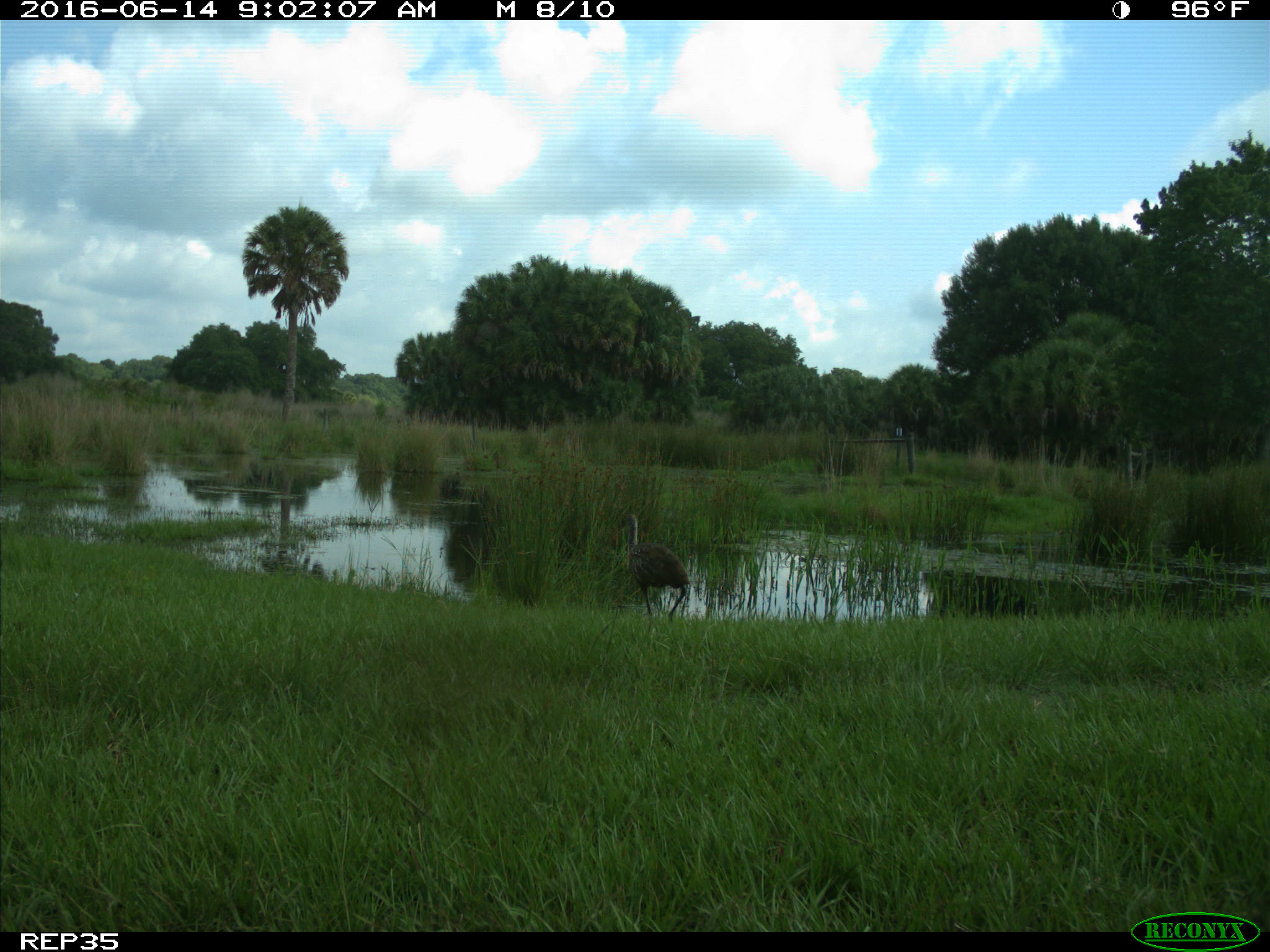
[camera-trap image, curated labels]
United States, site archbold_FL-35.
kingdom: Animalia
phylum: Chordata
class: Aves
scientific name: Aves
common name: birds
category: unidentified bird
Unidentified bird (birds) (Aves).